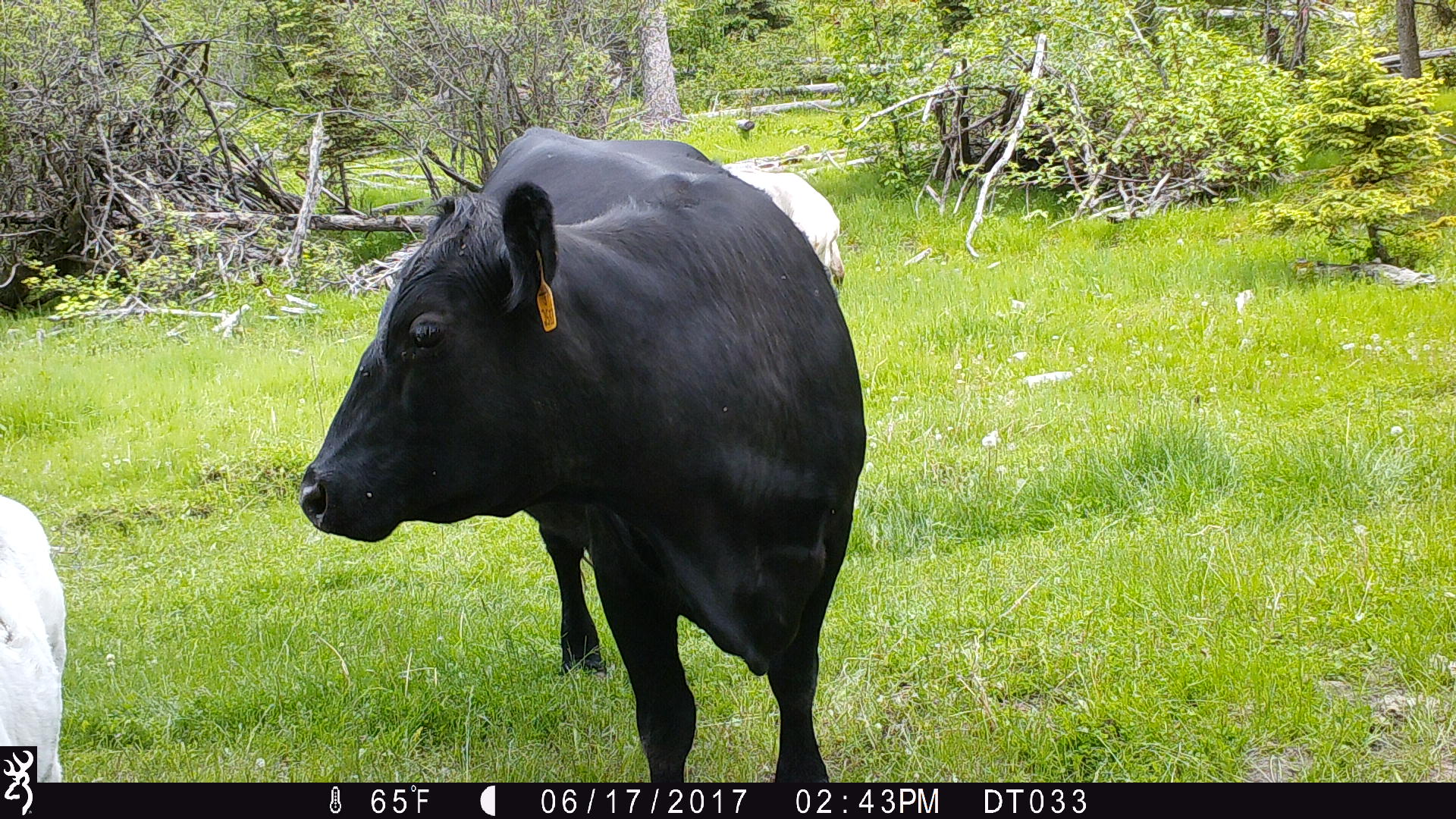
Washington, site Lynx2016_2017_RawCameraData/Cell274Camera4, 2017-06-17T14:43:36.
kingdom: Animalia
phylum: Chordata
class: Mammalia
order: Artiodactyla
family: Bovidae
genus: Bos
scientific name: Bos taurus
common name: domestic cattle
Domestic cattle (Bos taurus). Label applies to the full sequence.